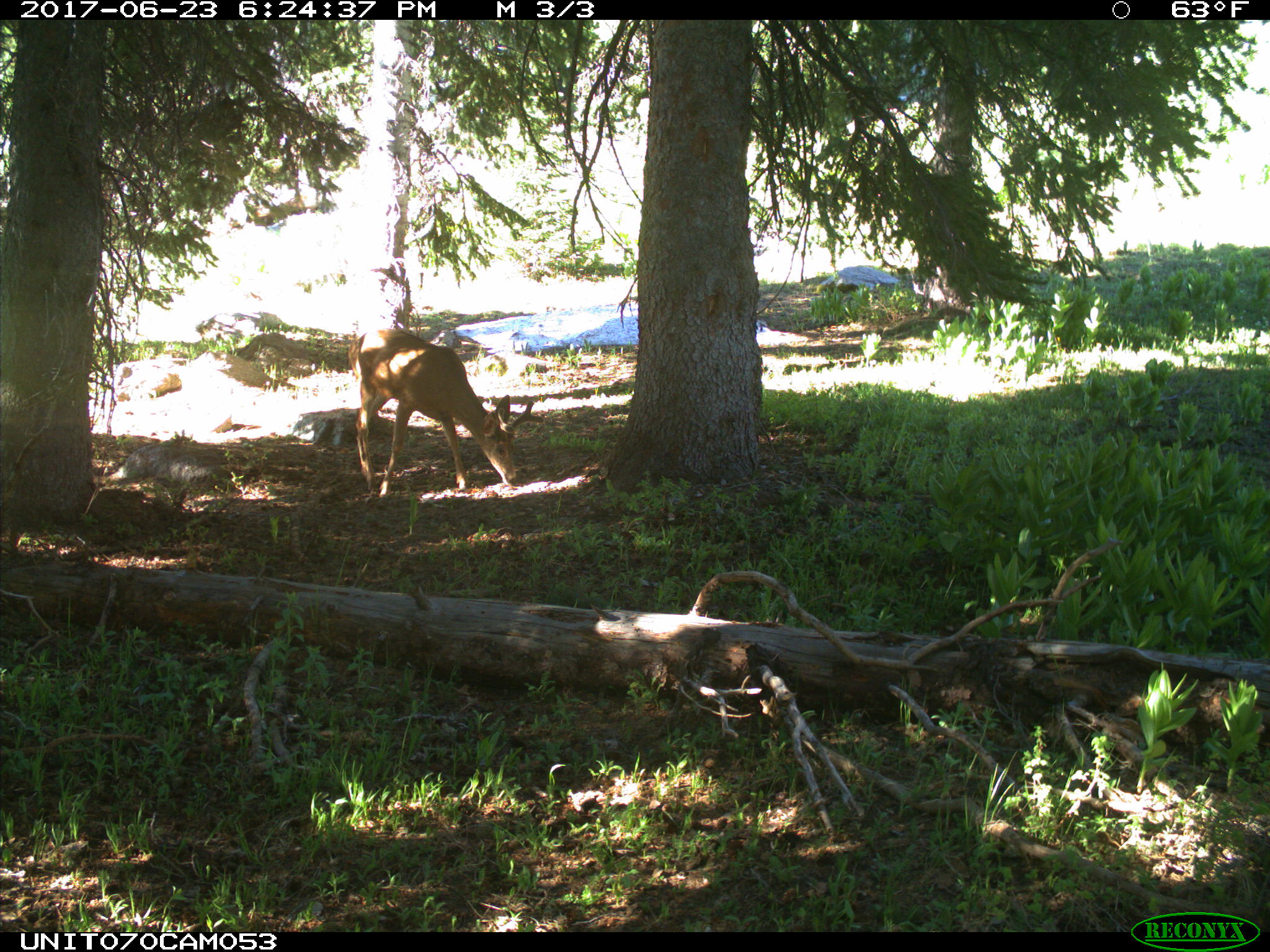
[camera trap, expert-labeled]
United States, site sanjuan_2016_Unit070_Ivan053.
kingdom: Animalia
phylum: Chordata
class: Mammalia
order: Artiodactyla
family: Cervidae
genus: Odocoileus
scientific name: Odocoileus hemionus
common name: mule deer